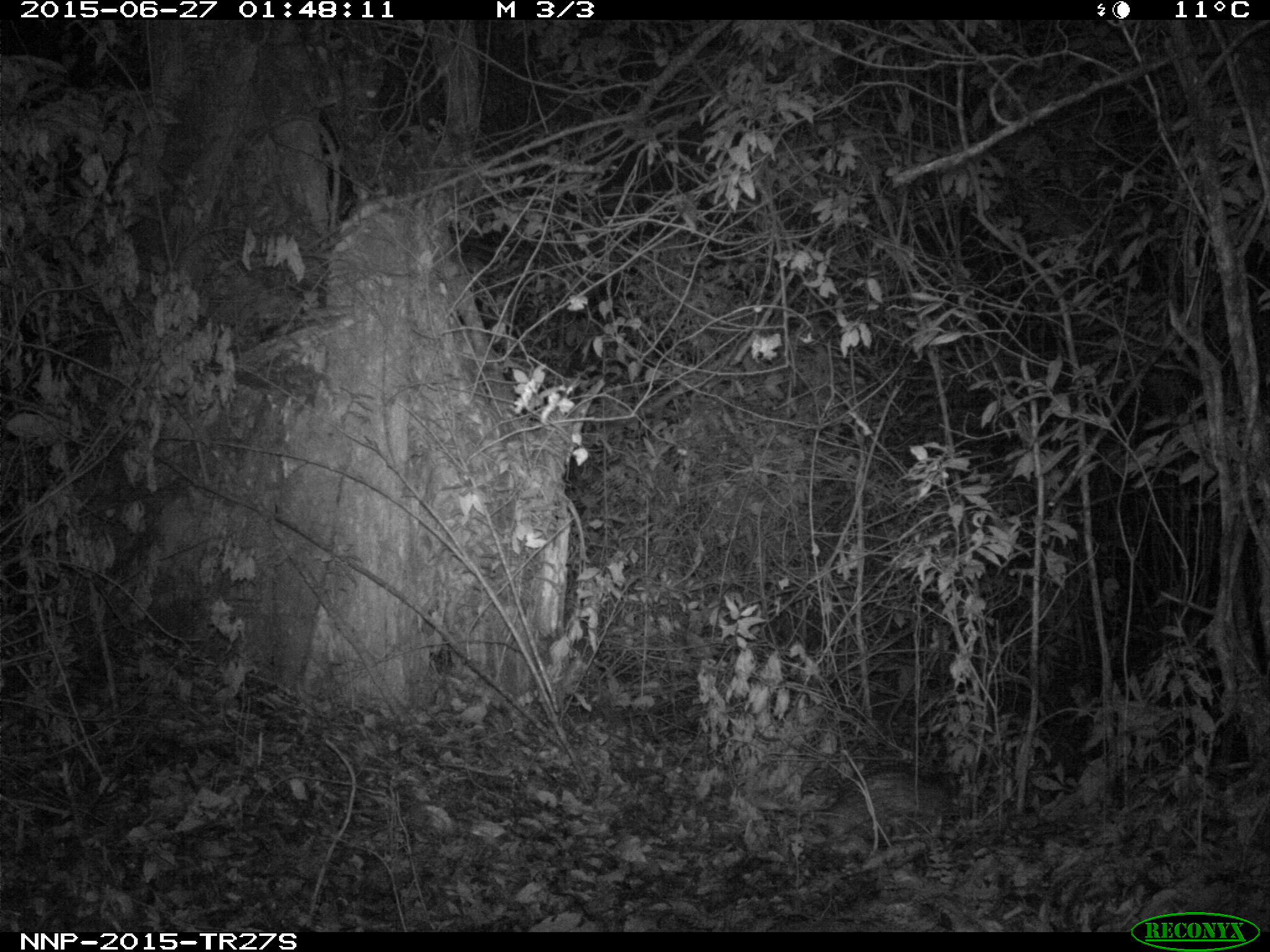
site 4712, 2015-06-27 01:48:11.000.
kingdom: Animalia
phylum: Chordata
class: Mammalia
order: Rodentia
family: Hystricidae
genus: Atherurus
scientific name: Atherurus africanus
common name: african brush-tailed porcupine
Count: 1.